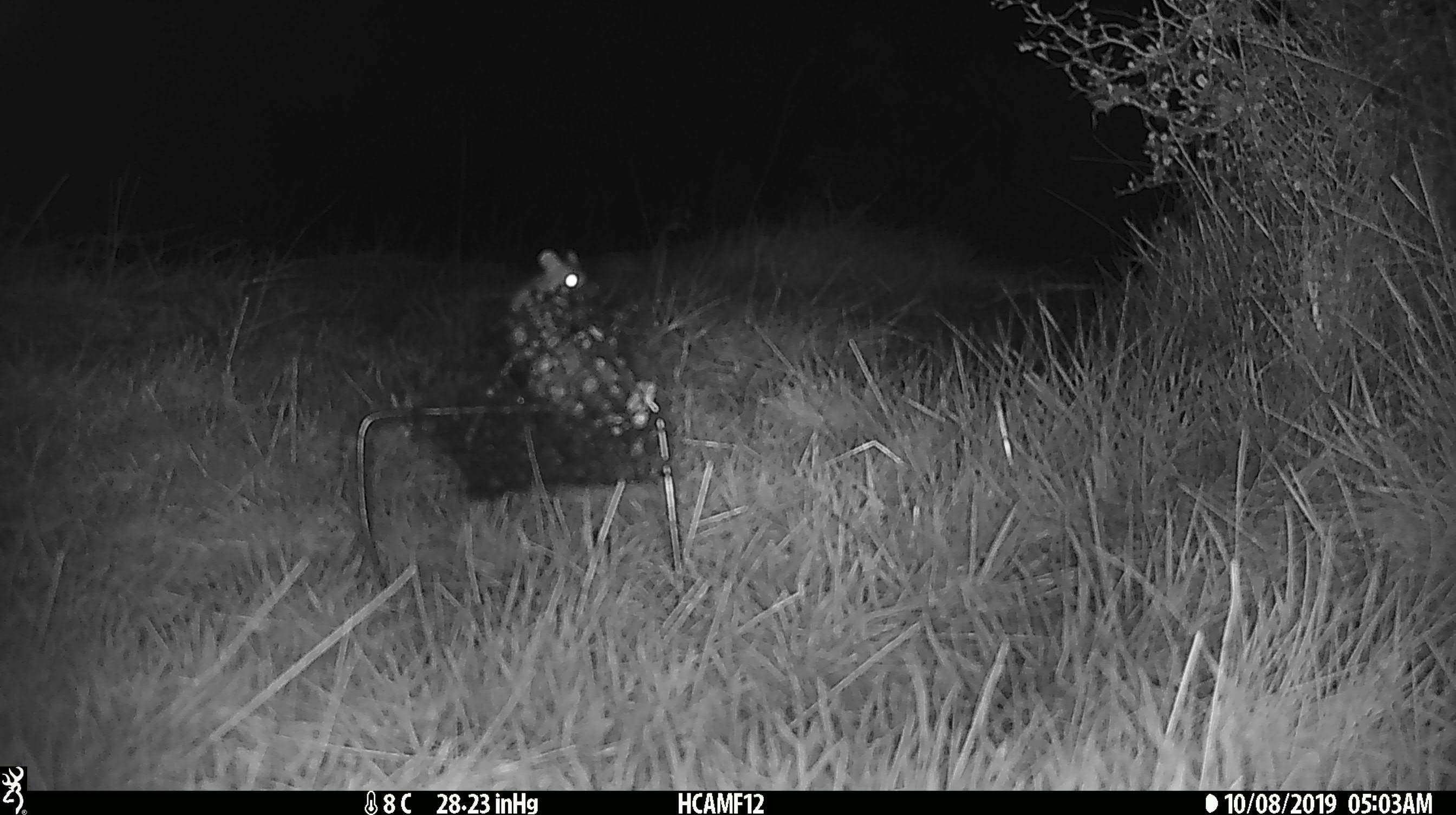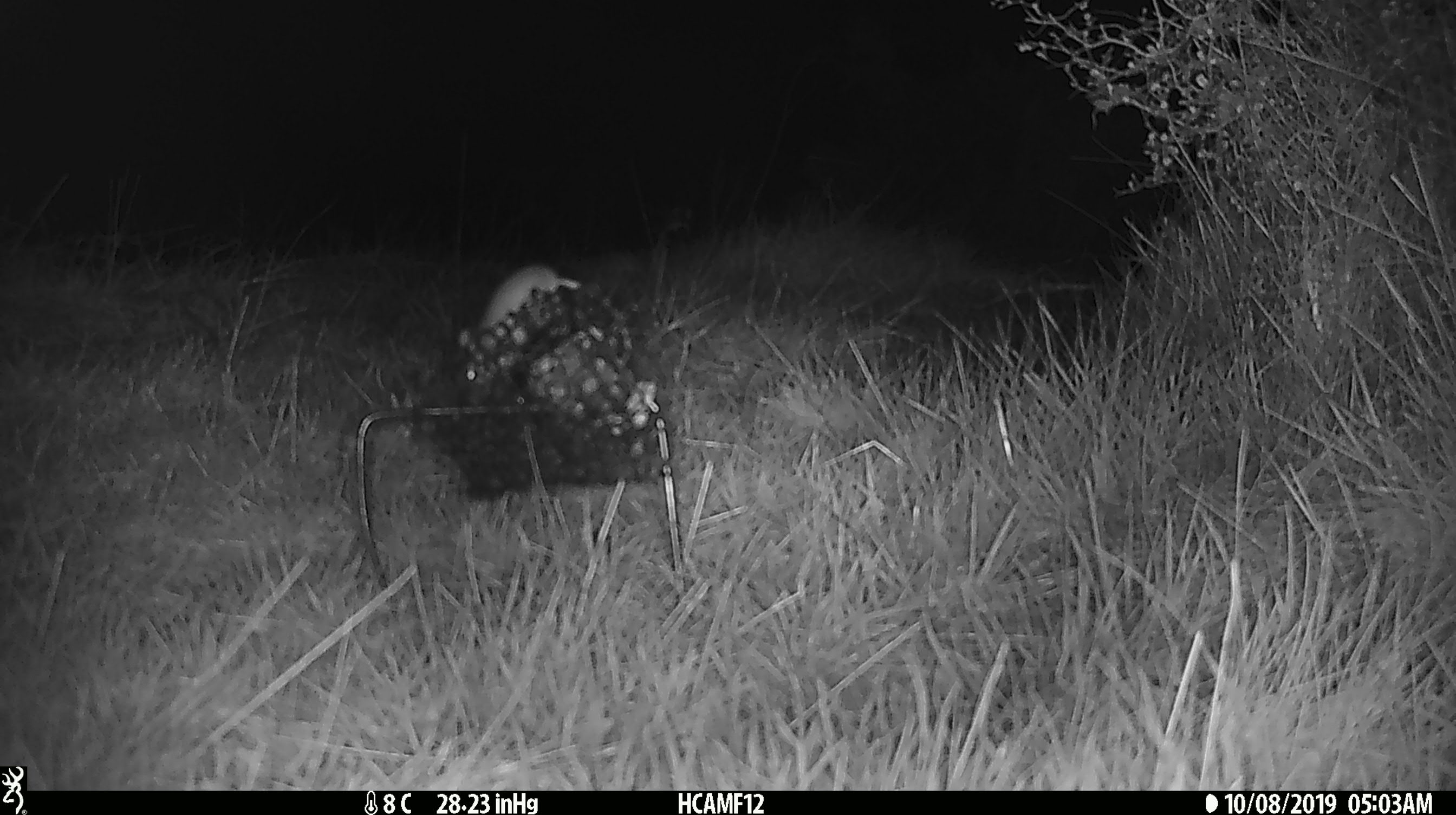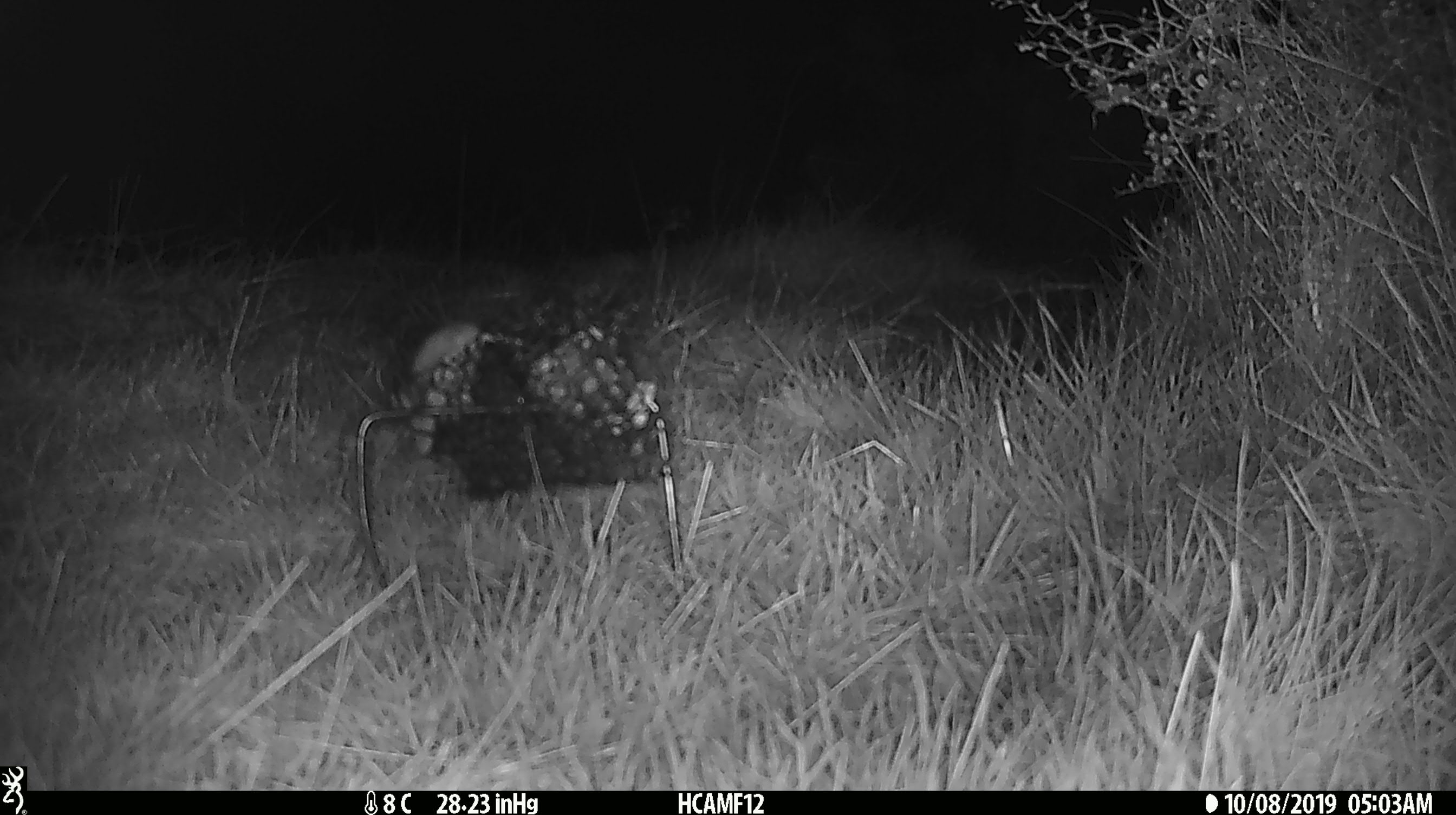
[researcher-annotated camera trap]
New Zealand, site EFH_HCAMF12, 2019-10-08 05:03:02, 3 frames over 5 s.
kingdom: Animalia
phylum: Chordata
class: Mammalia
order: Rodentia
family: Muridae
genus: Mus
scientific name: Mus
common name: mouse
Mouse (Mus).